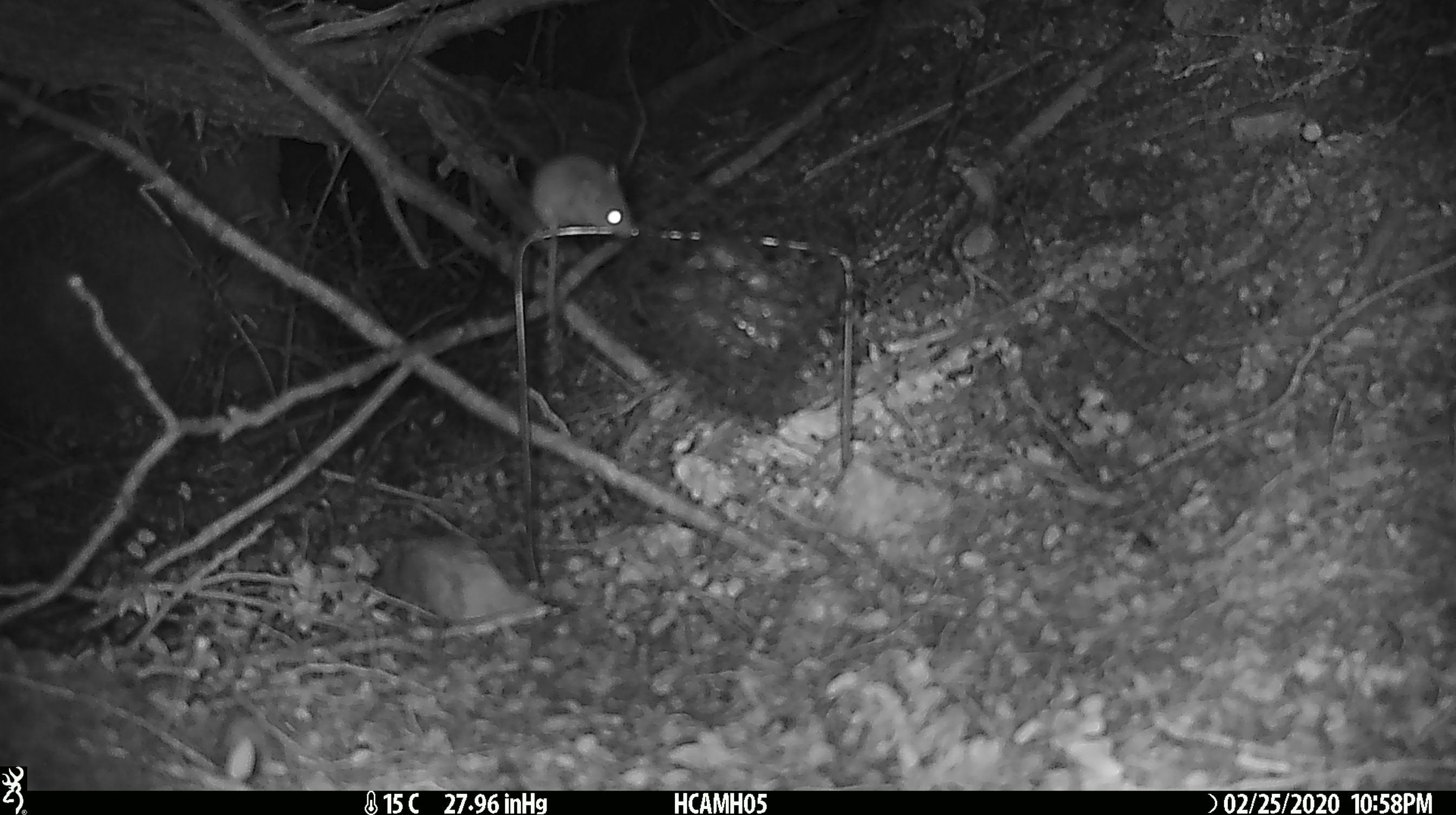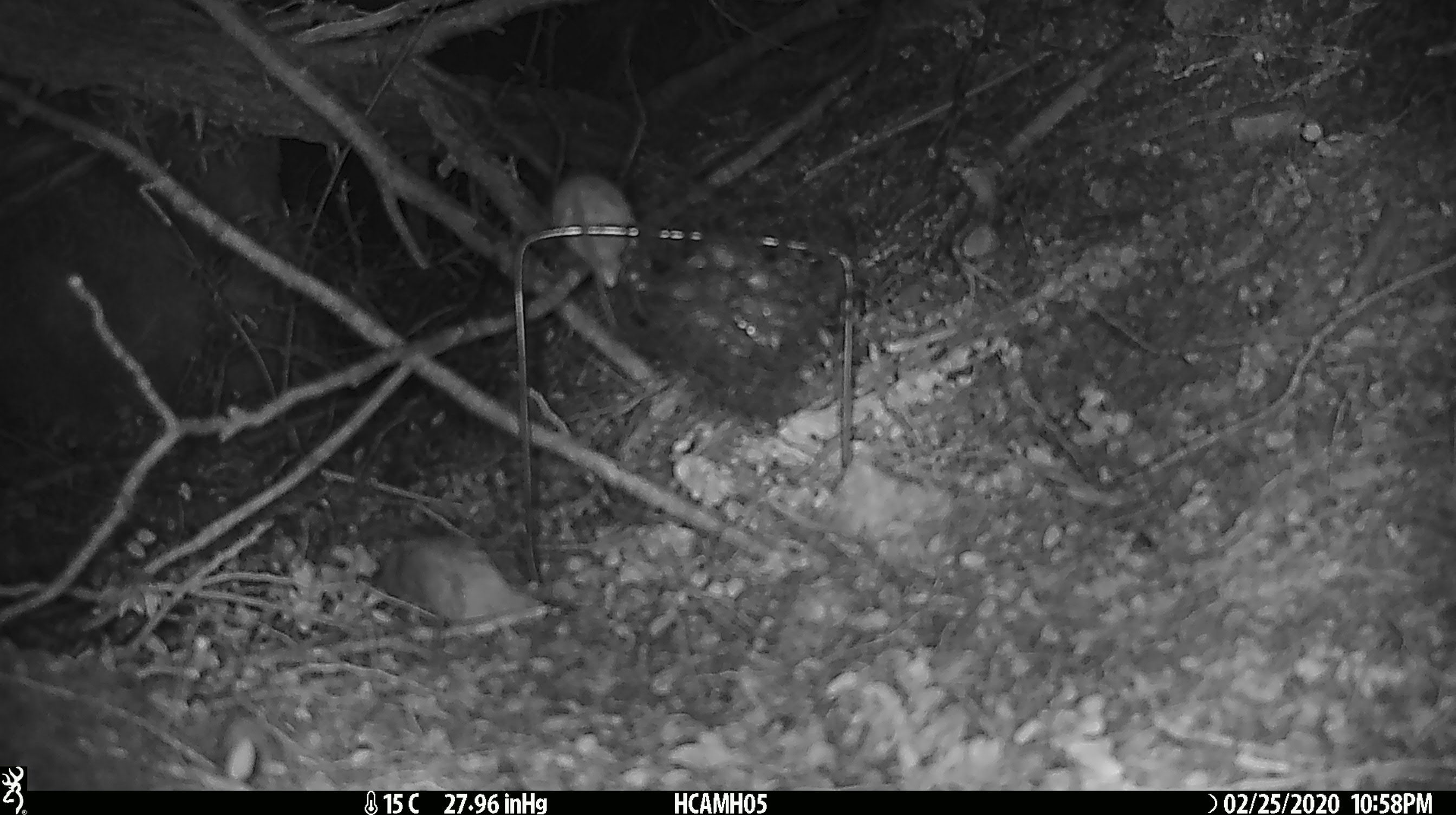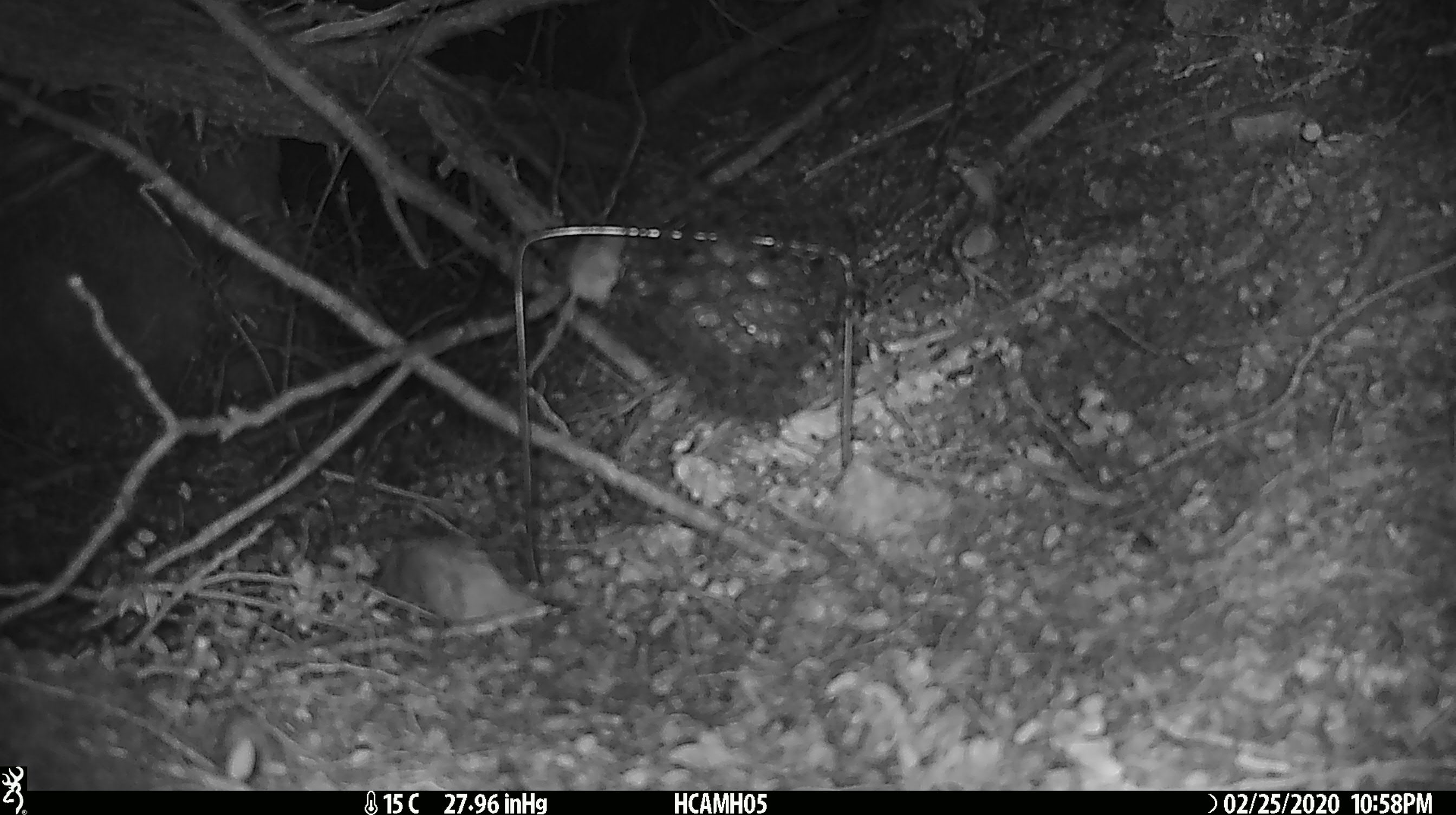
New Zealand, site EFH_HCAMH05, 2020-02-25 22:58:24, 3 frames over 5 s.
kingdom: Animalia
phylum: Chordata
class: Mammalia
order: Rodentia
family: Muridae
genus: Mus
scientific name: Mus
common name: mouse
Mouse (Mus).